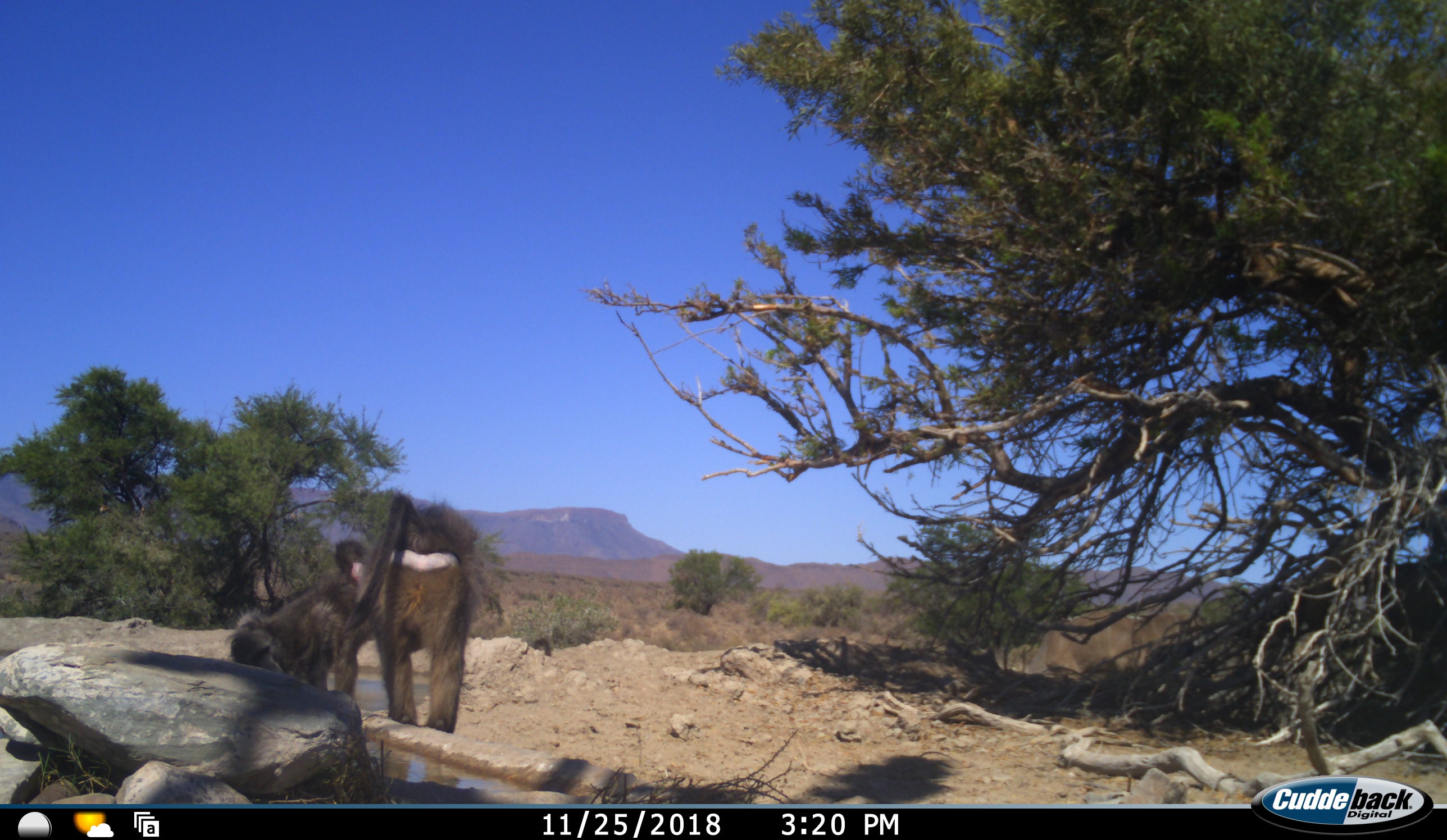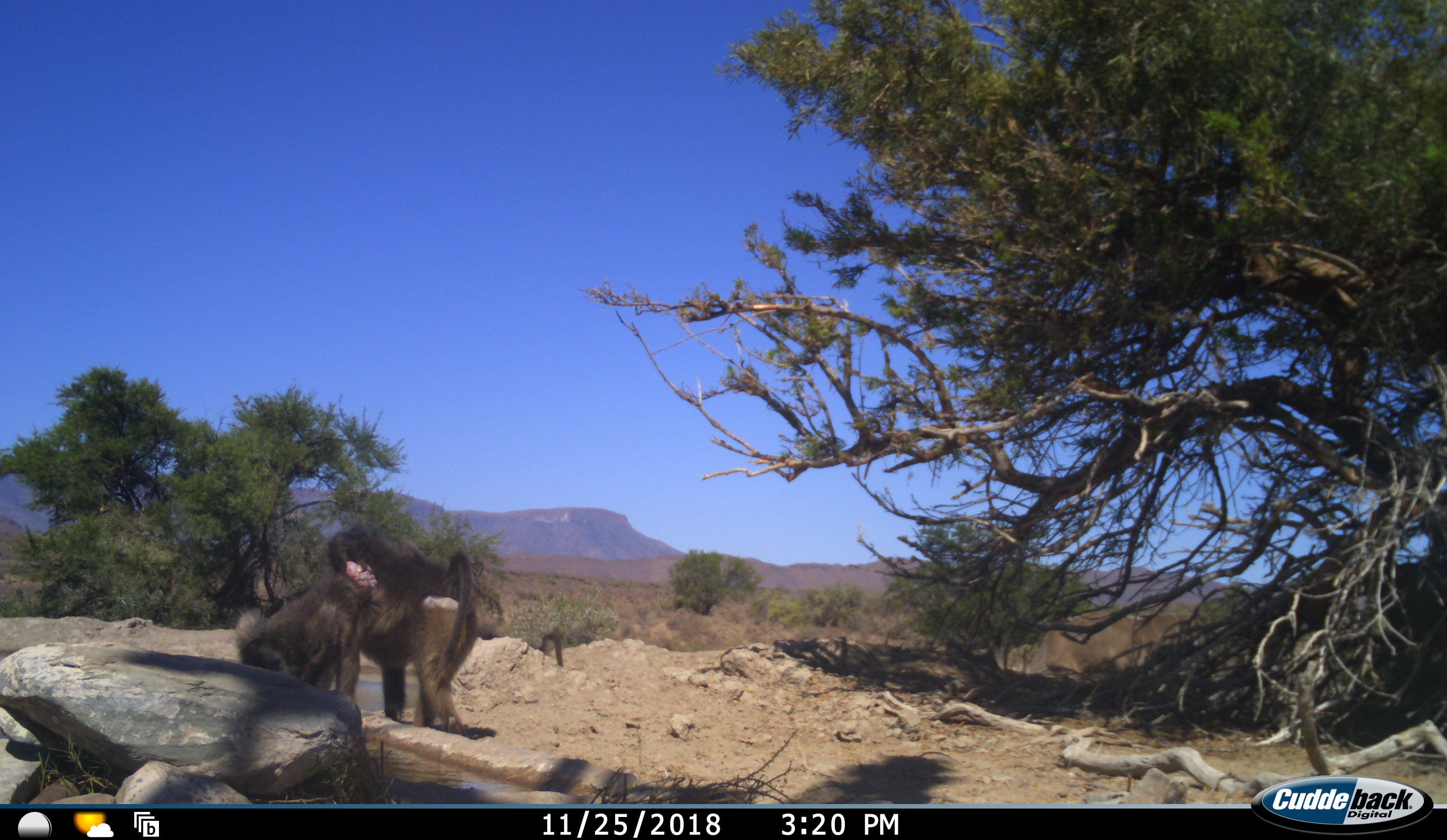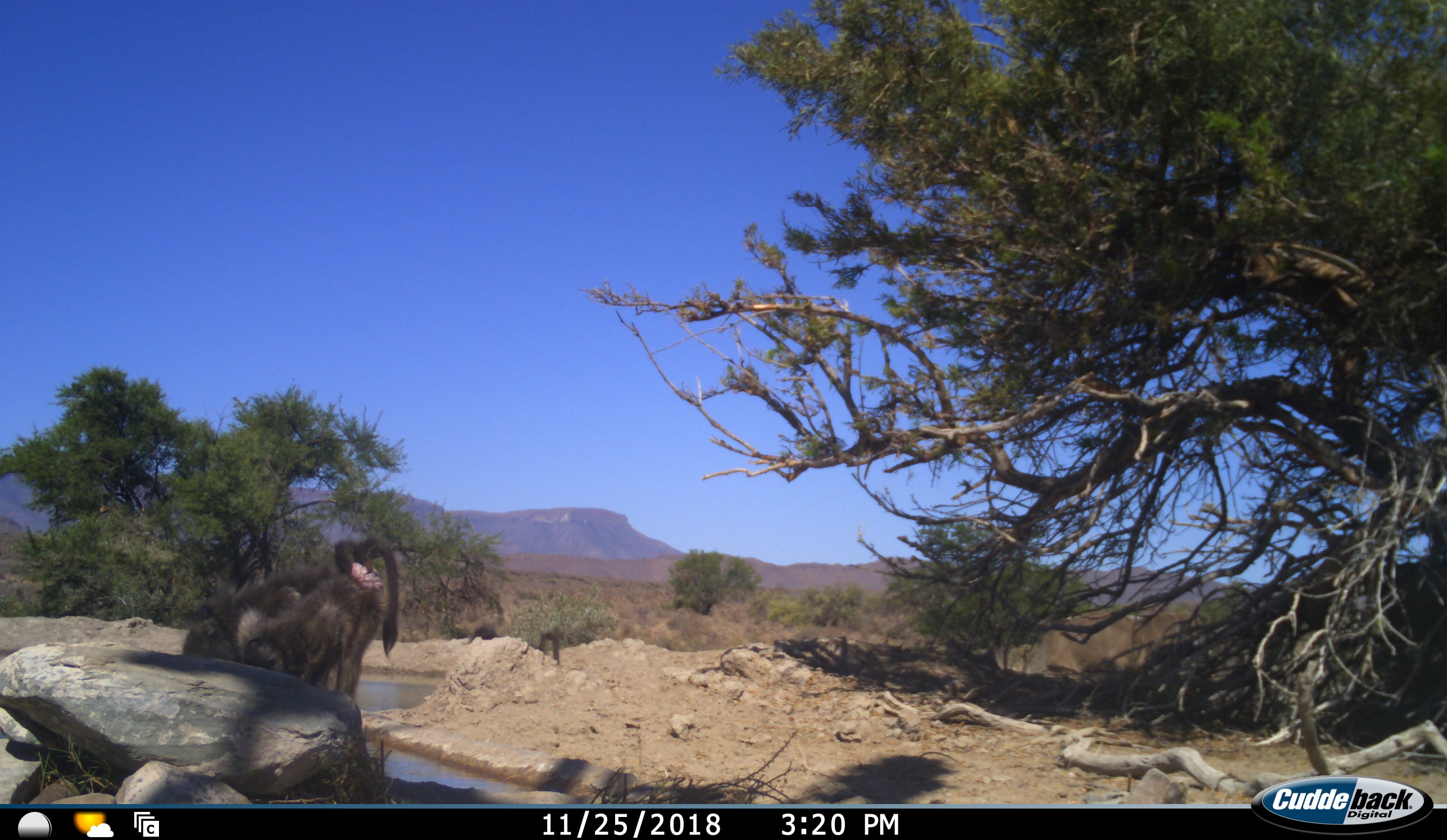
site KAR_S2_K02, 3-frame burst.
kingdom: Animalia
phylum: Chordata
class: Mammalia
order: Primates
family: Cercopithecidae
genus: Papio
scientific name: Papio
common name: baboon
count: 3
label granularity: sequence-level